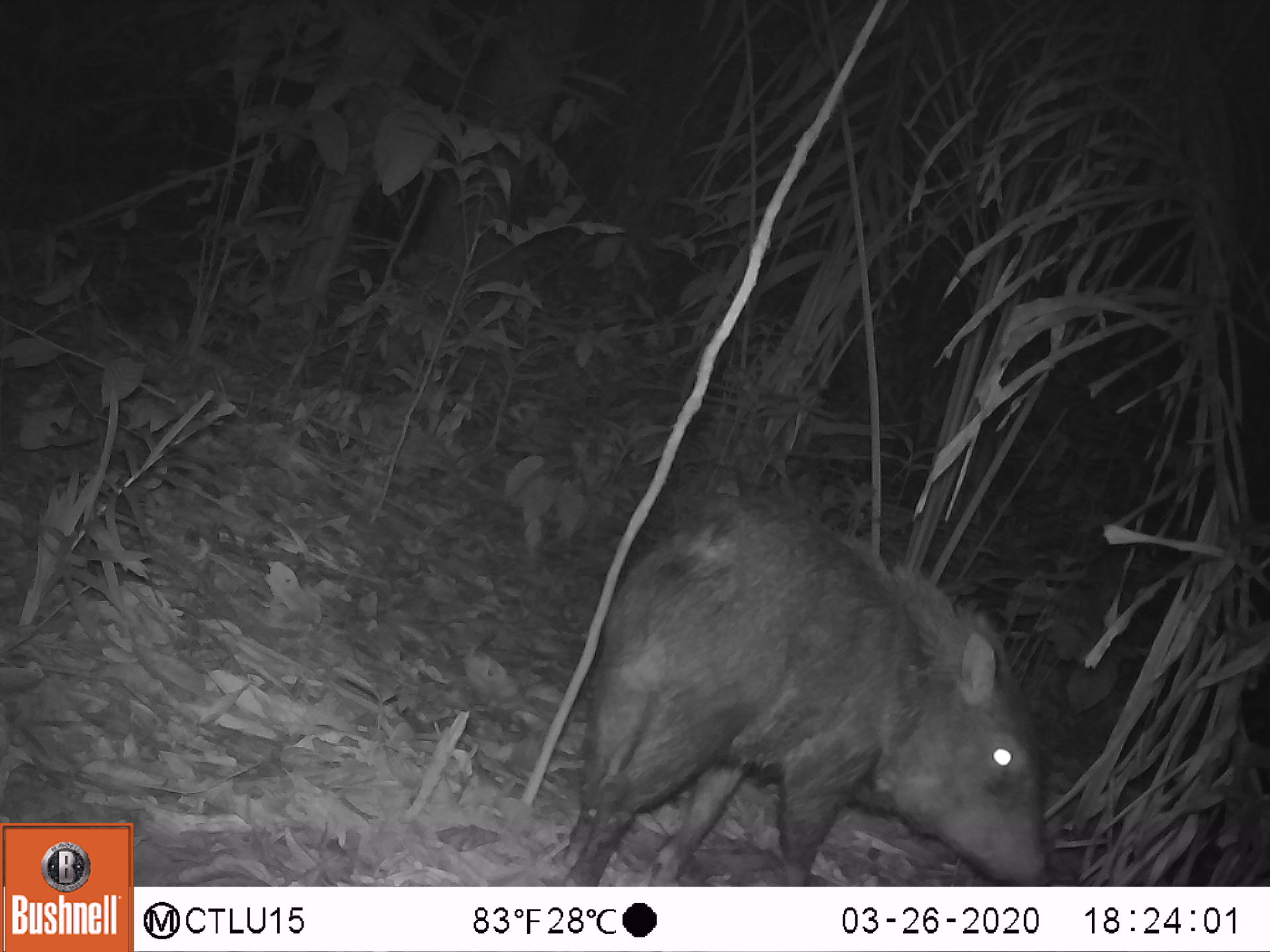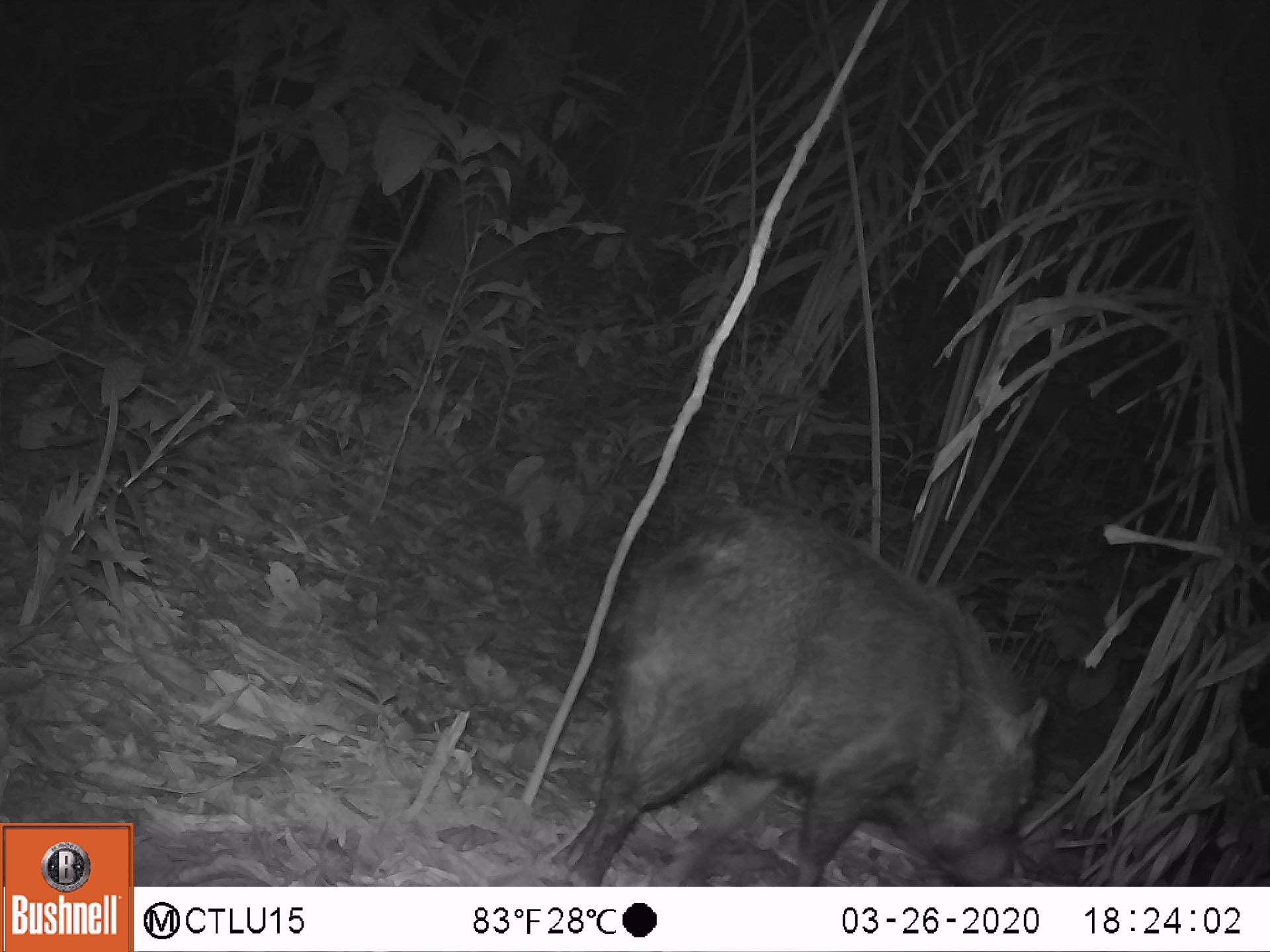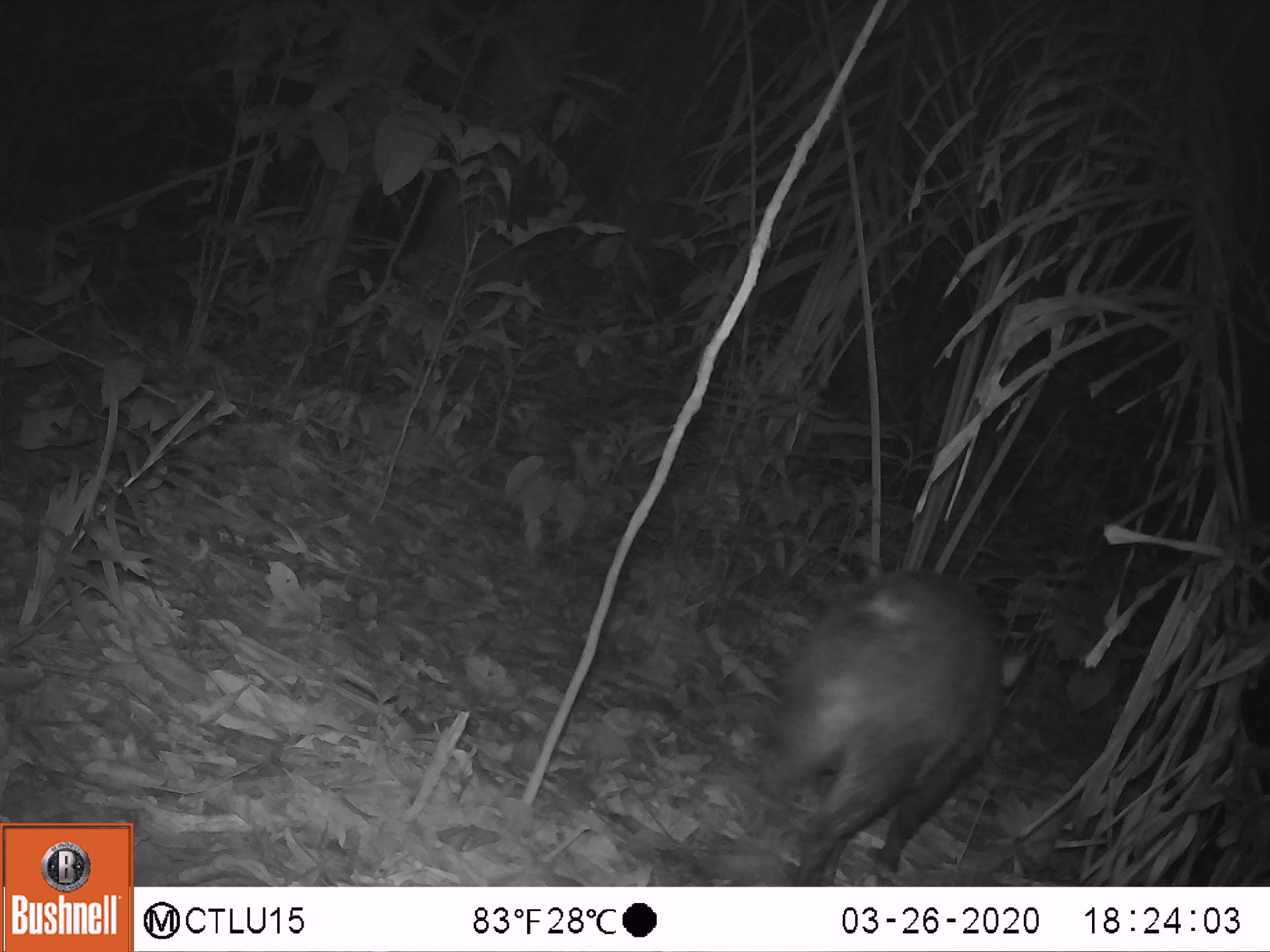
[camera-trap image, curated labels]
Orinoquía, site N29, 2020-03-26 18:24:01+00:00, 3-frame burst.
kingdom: Animalia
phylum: Chordata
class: Mammalia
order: Artiodactyla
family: Tayassuidae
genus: Pecari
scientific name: Pecari tajacu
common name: collared peccary